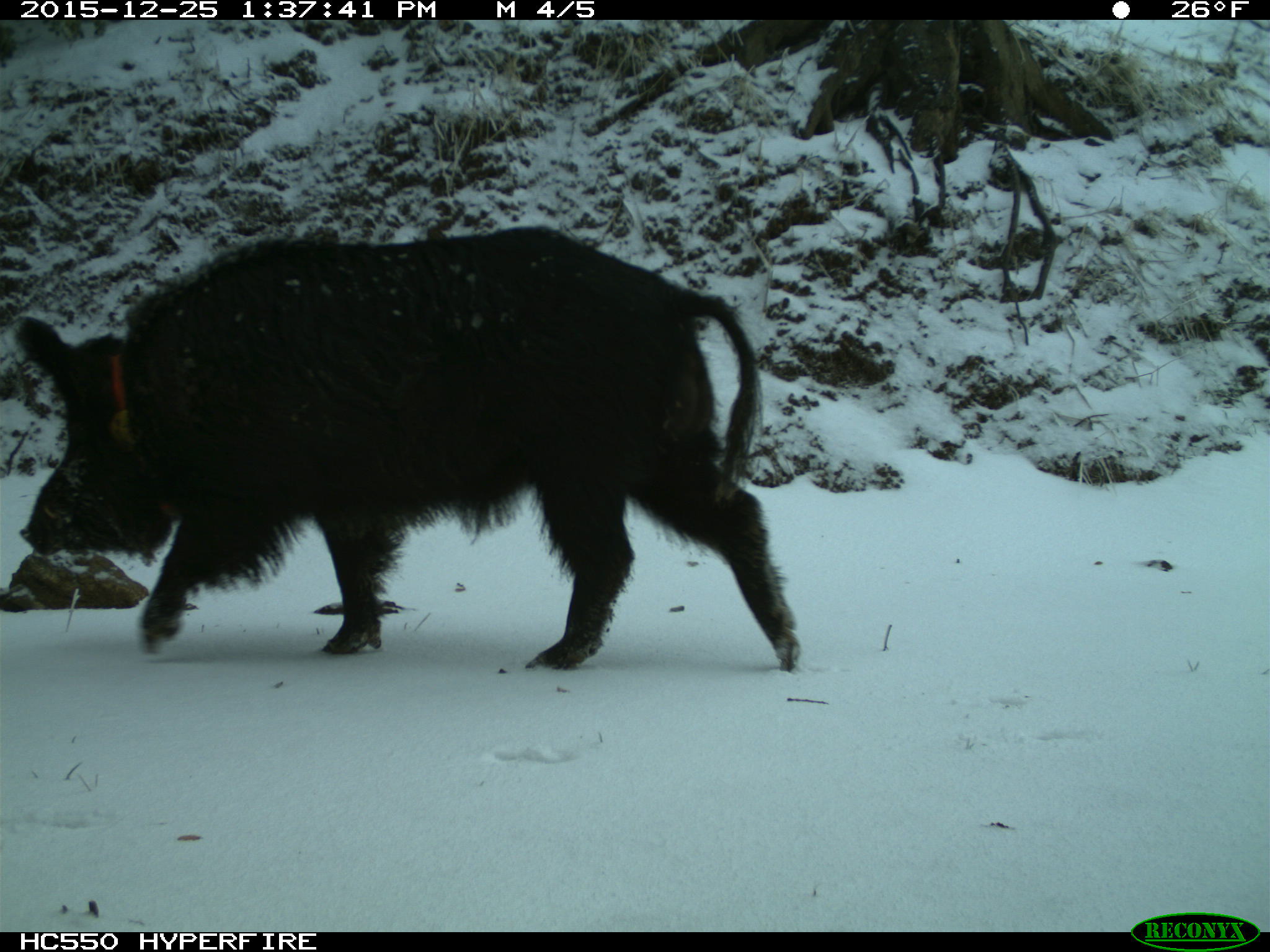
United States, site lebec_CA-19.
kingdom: Animalia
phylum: Chordata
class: Mammalia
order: Artiodactyla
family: Suidae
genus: Sus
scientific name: Sus scrofa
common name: wild boar